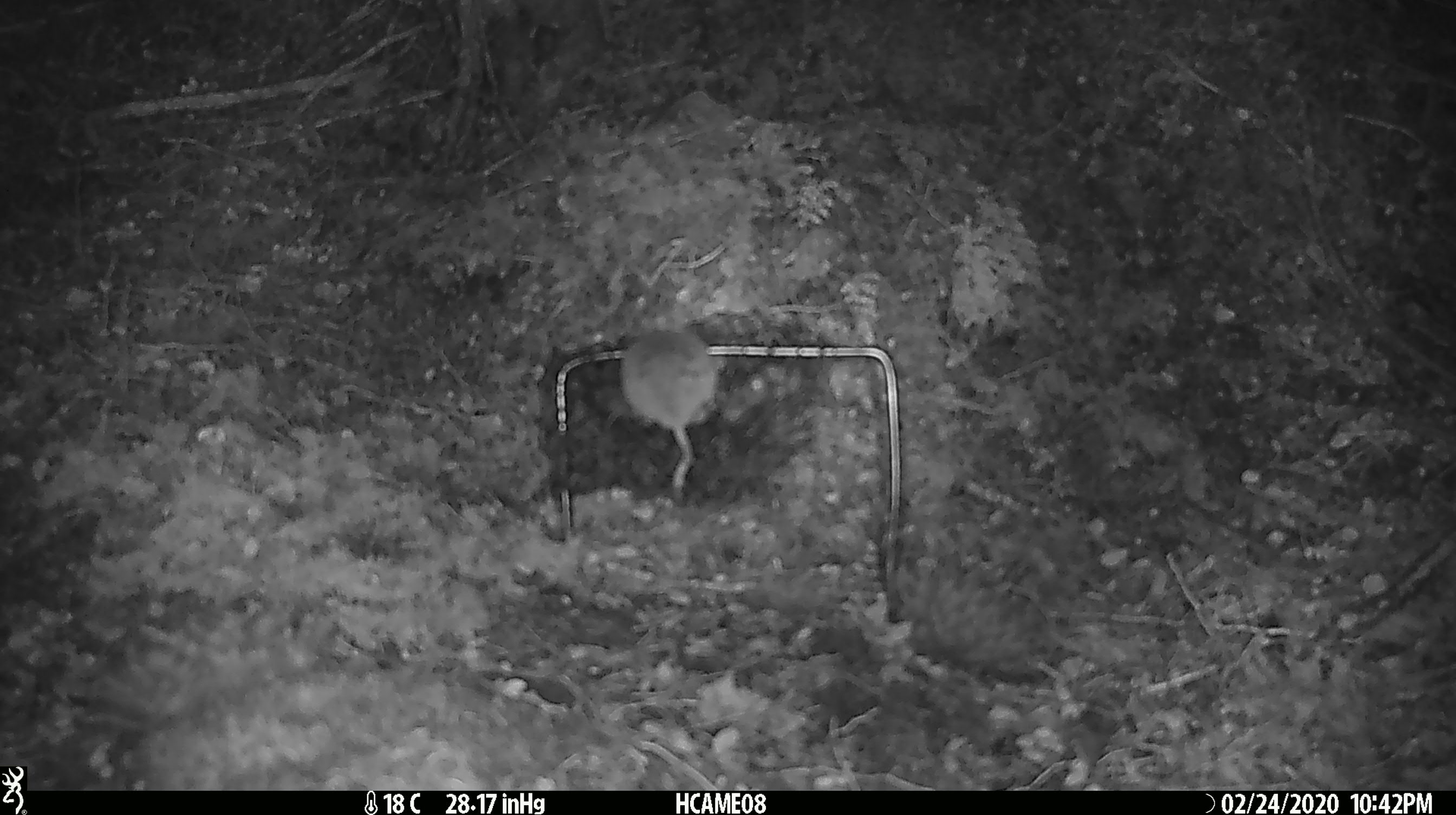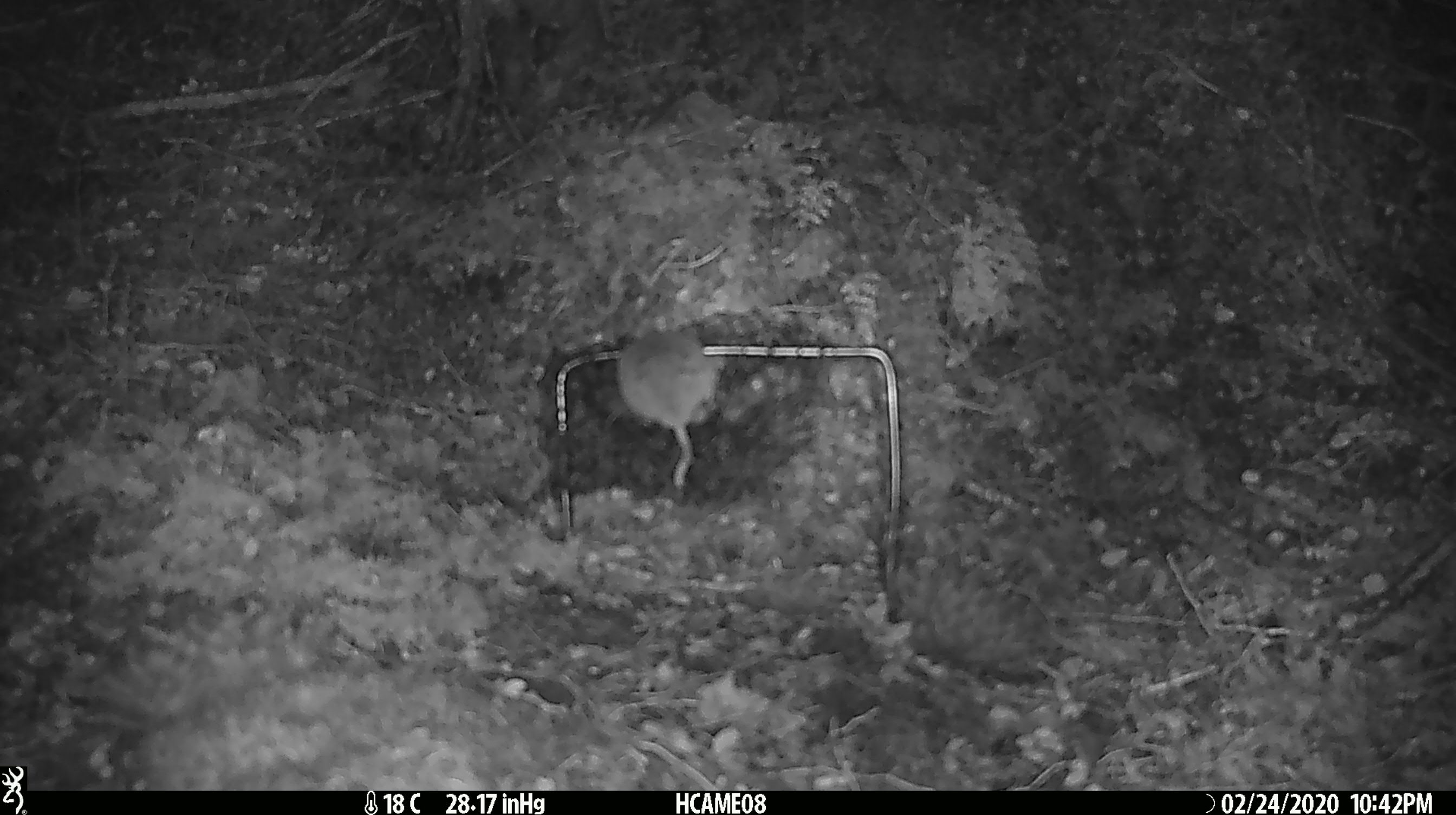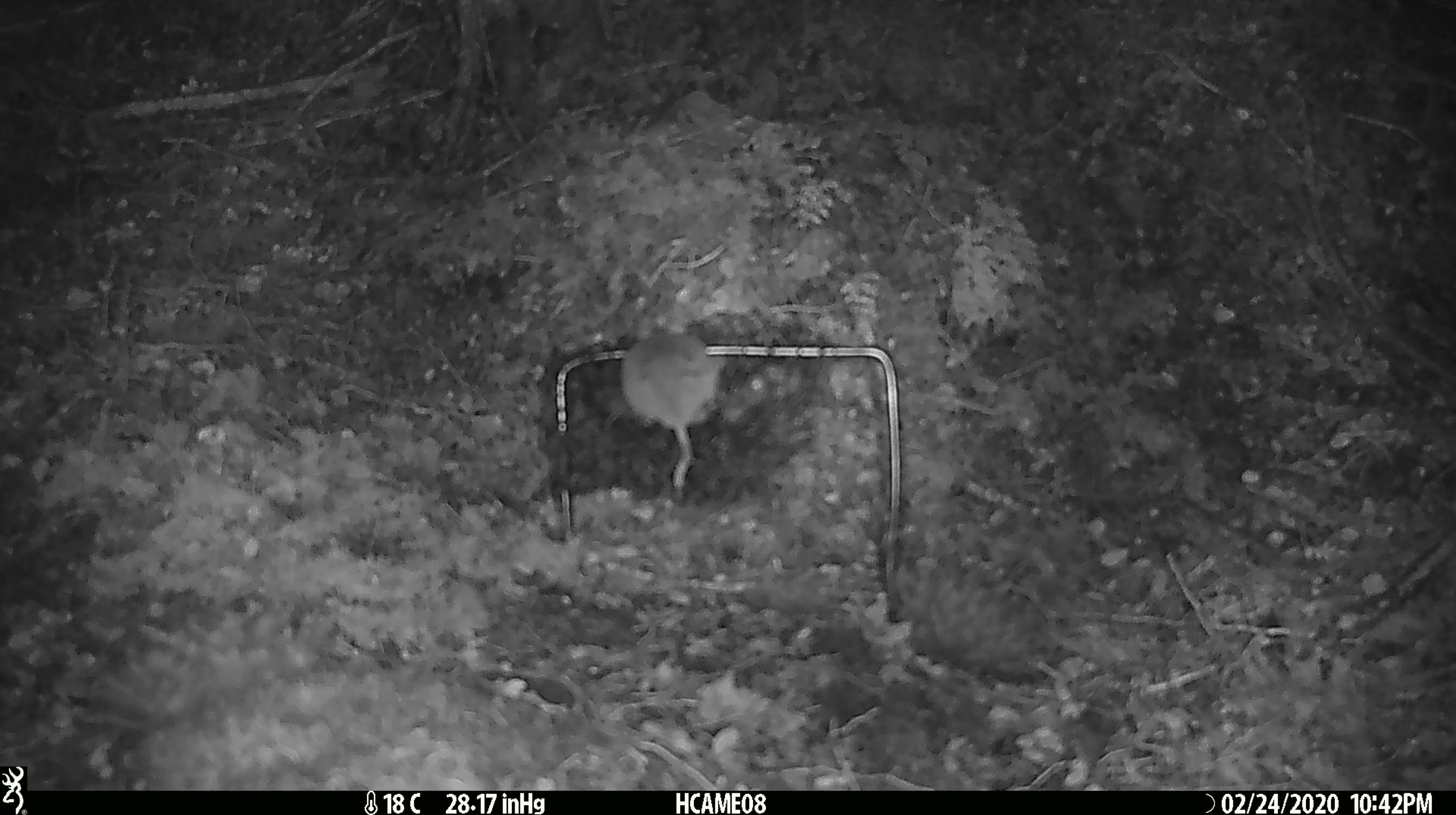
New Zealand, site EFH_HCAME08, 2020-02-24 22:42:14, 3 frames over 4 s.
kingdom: Animalia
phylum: Chordata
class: Mammalia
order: Rodentia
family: Muridae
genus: Mus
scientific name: Mus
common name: mouse